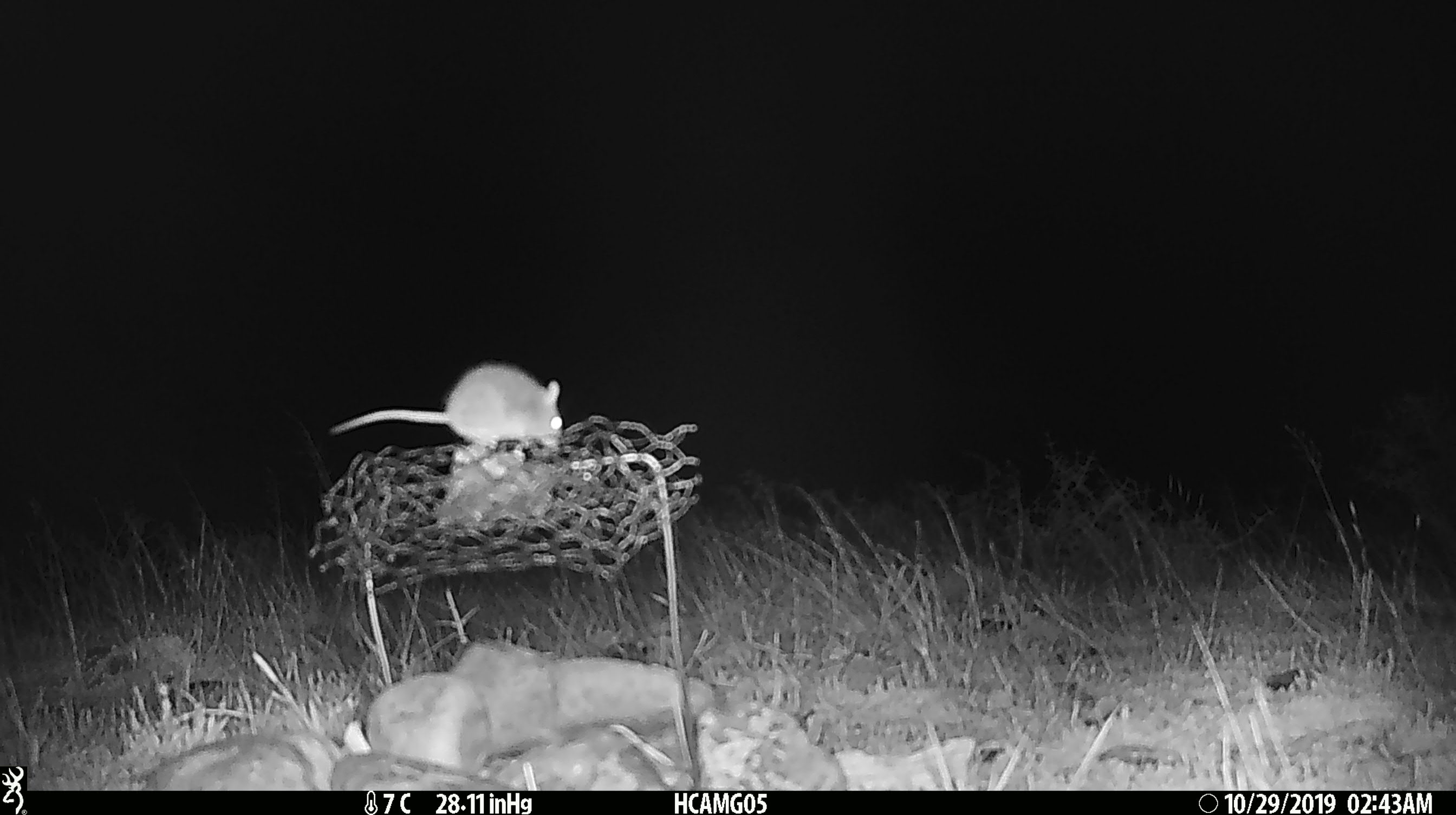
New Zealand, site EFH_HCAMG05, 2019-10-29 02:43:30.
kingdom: Animalia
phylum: Chordata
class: Mammalia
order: Rodentia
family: Muridae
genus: Mus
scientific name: Mus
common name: mouse